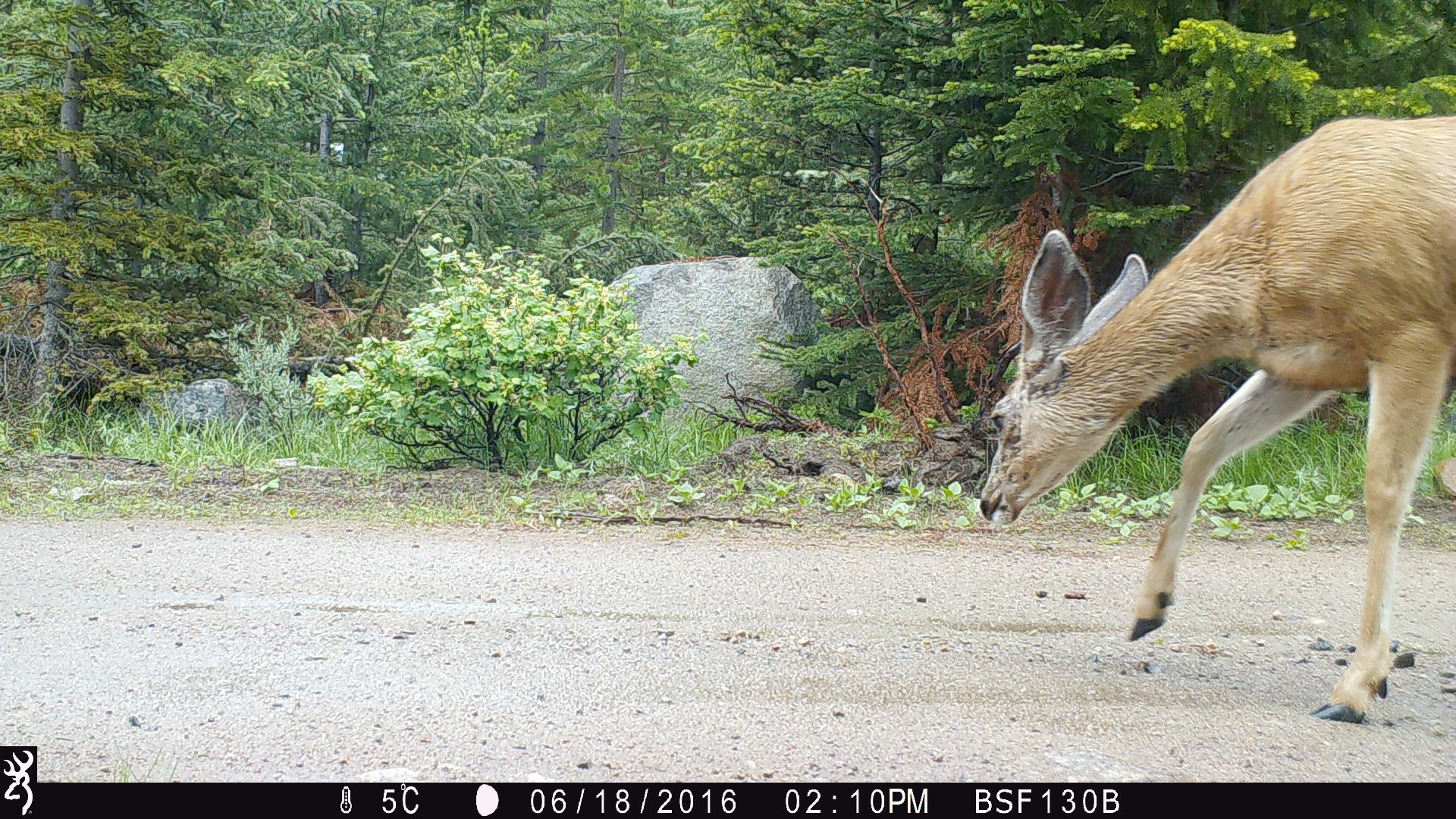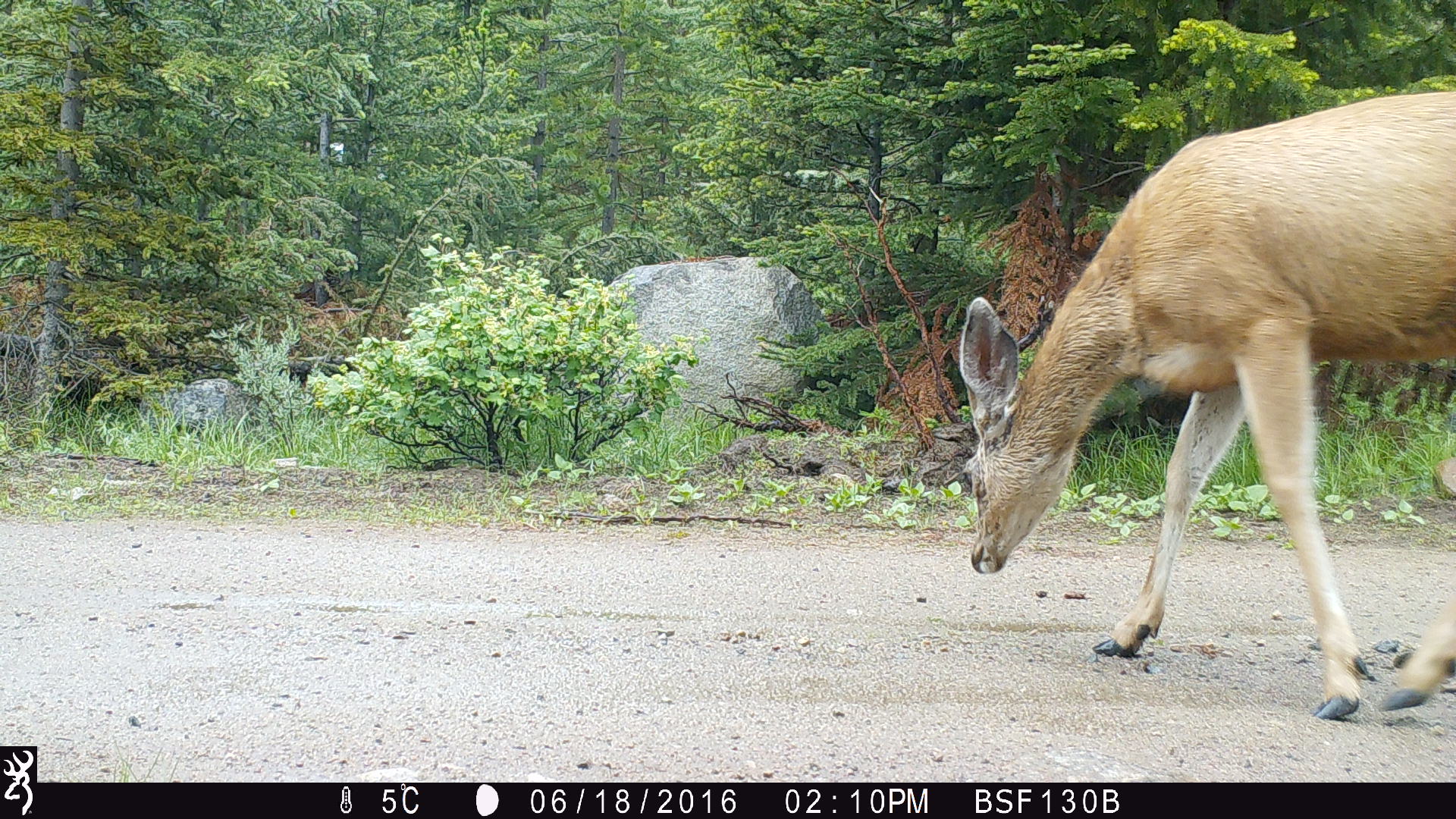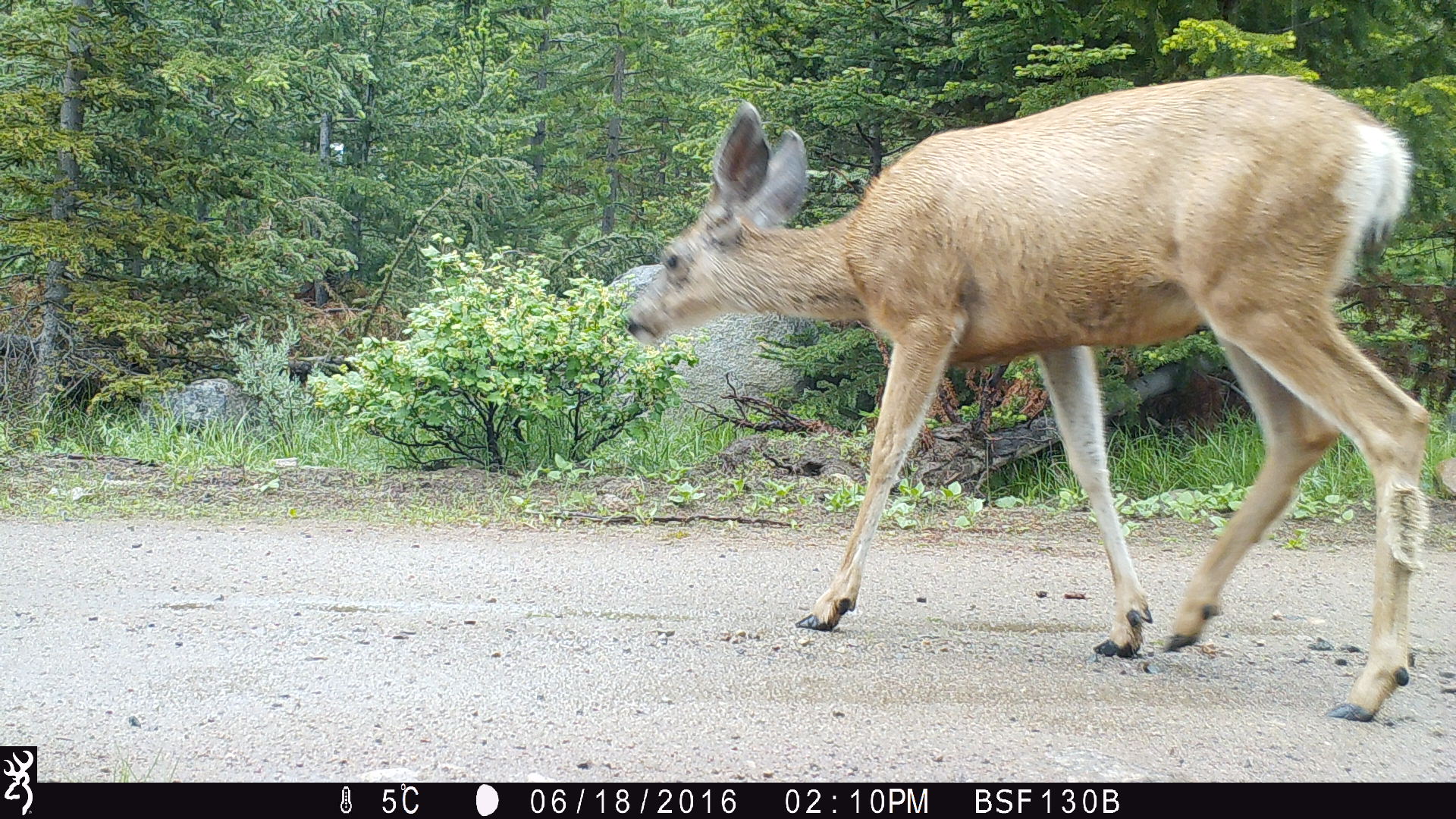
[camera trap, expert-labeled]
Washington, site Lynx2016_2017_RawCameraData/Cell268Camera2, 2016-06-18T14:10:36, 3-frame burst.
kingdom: Animalia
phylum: Chordata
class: Mammalia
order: Artiodactyla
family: Cervidae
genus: Odocoileus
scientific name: Odocoileus hemionus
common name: mule deer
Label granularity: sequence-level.